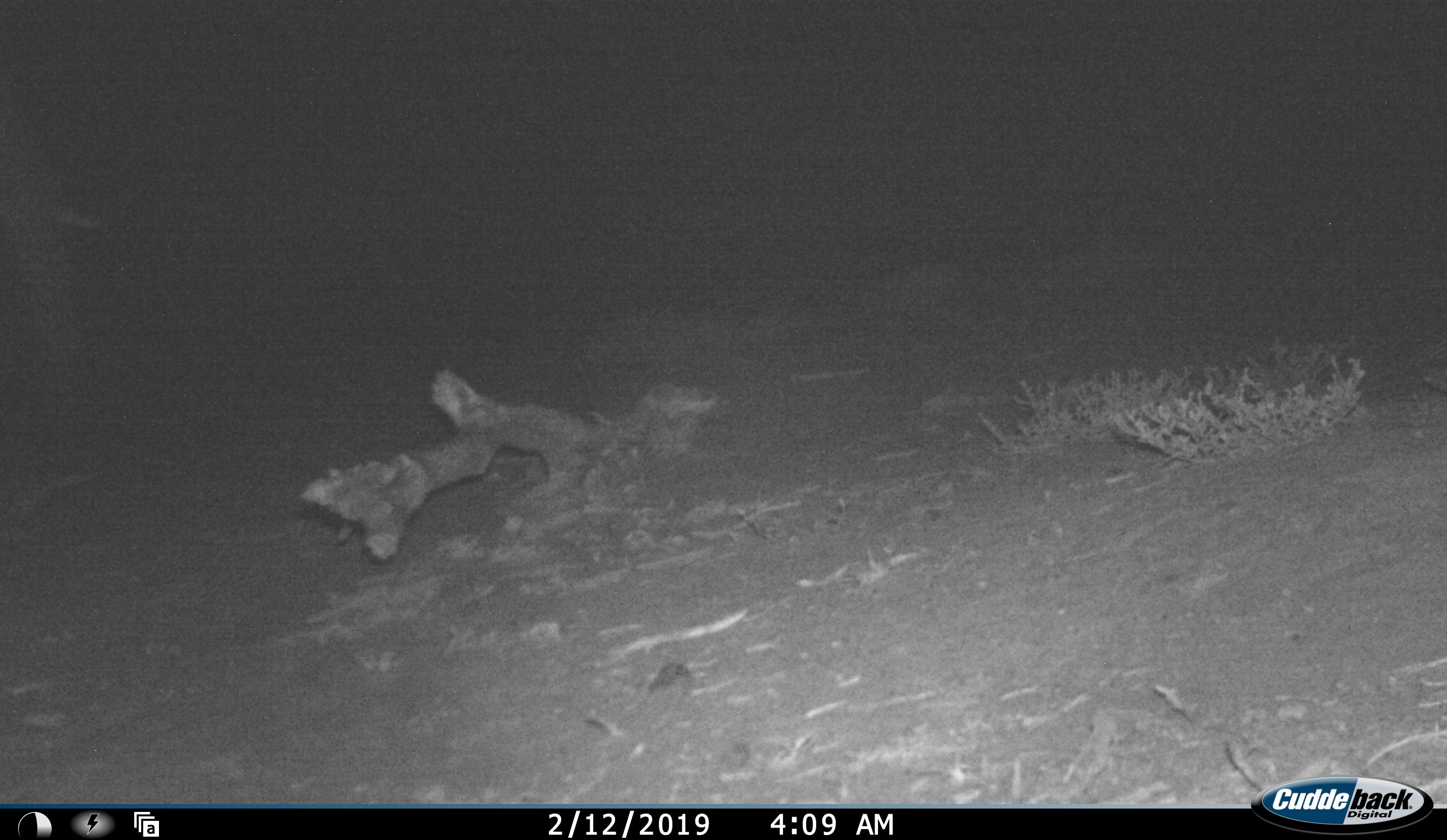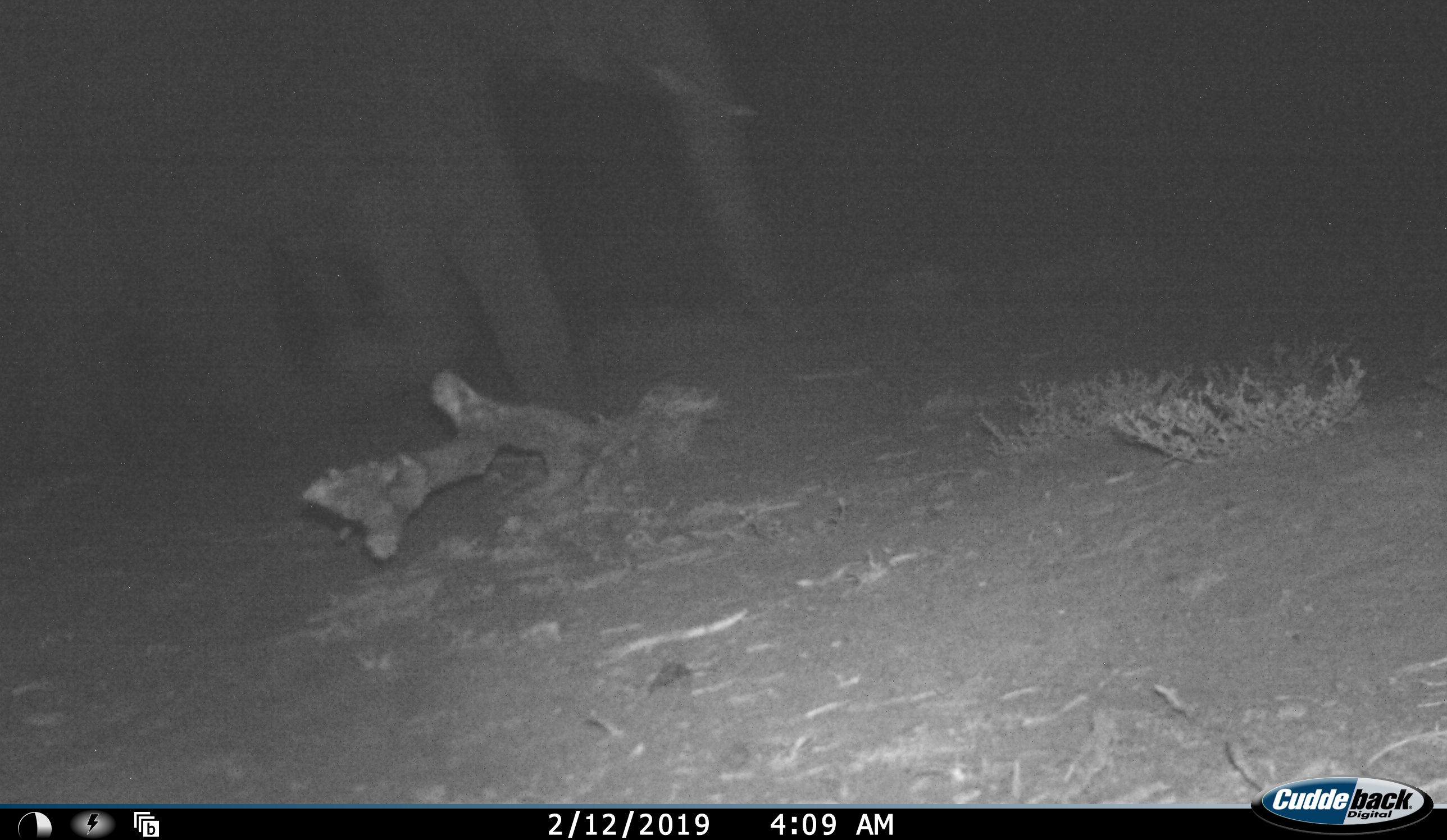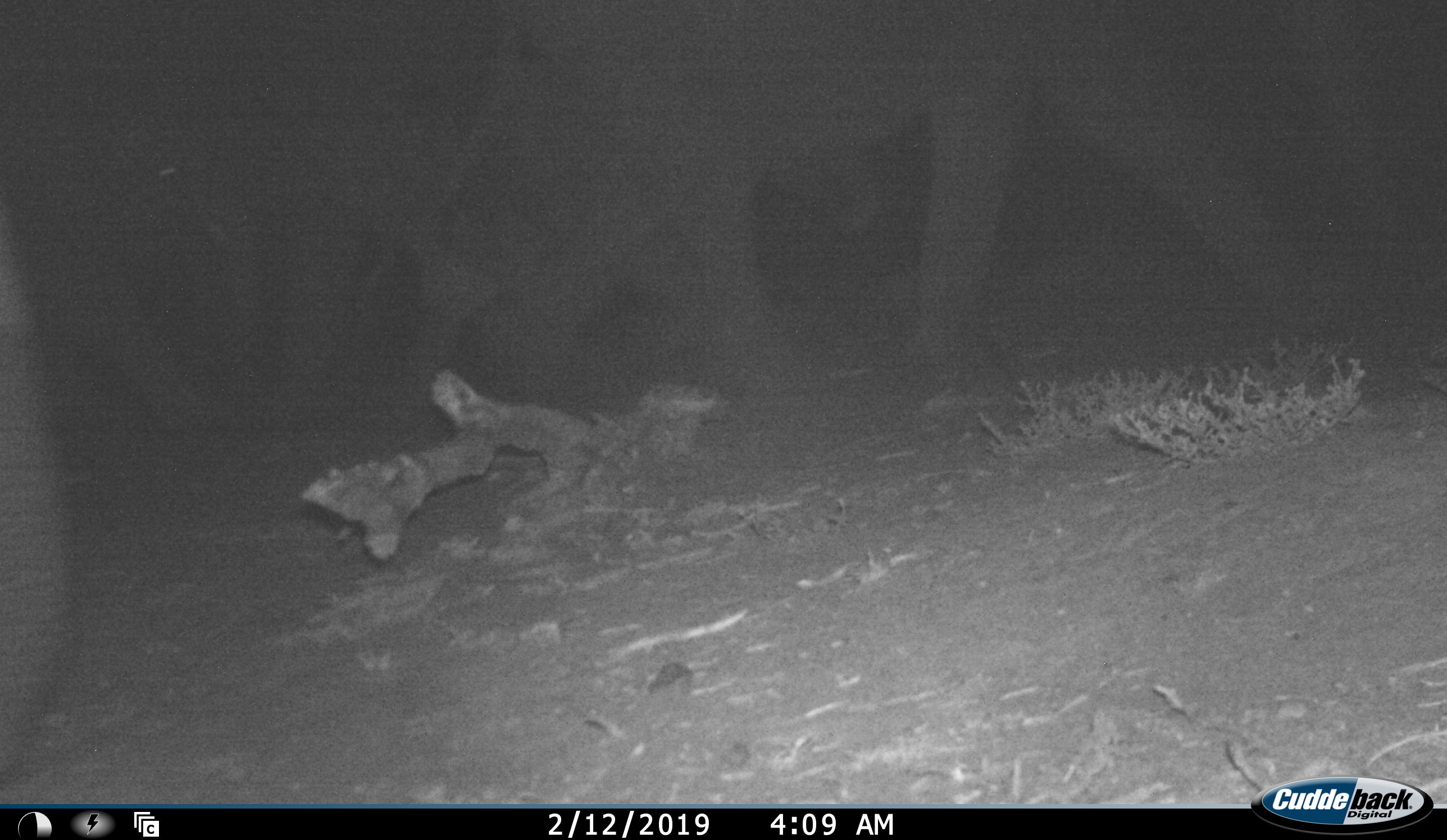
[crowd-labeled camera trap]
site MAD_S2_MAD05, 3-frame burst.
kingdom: Animalia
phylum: Chordata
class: Mammalia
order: Proboscidea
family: Elephantidae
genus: Loxodonta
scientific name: Loxodonta africana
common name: african bush elephant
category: elephant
Elephant (african bush elephant) (Loxodonta africana), count 3. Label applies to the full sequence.